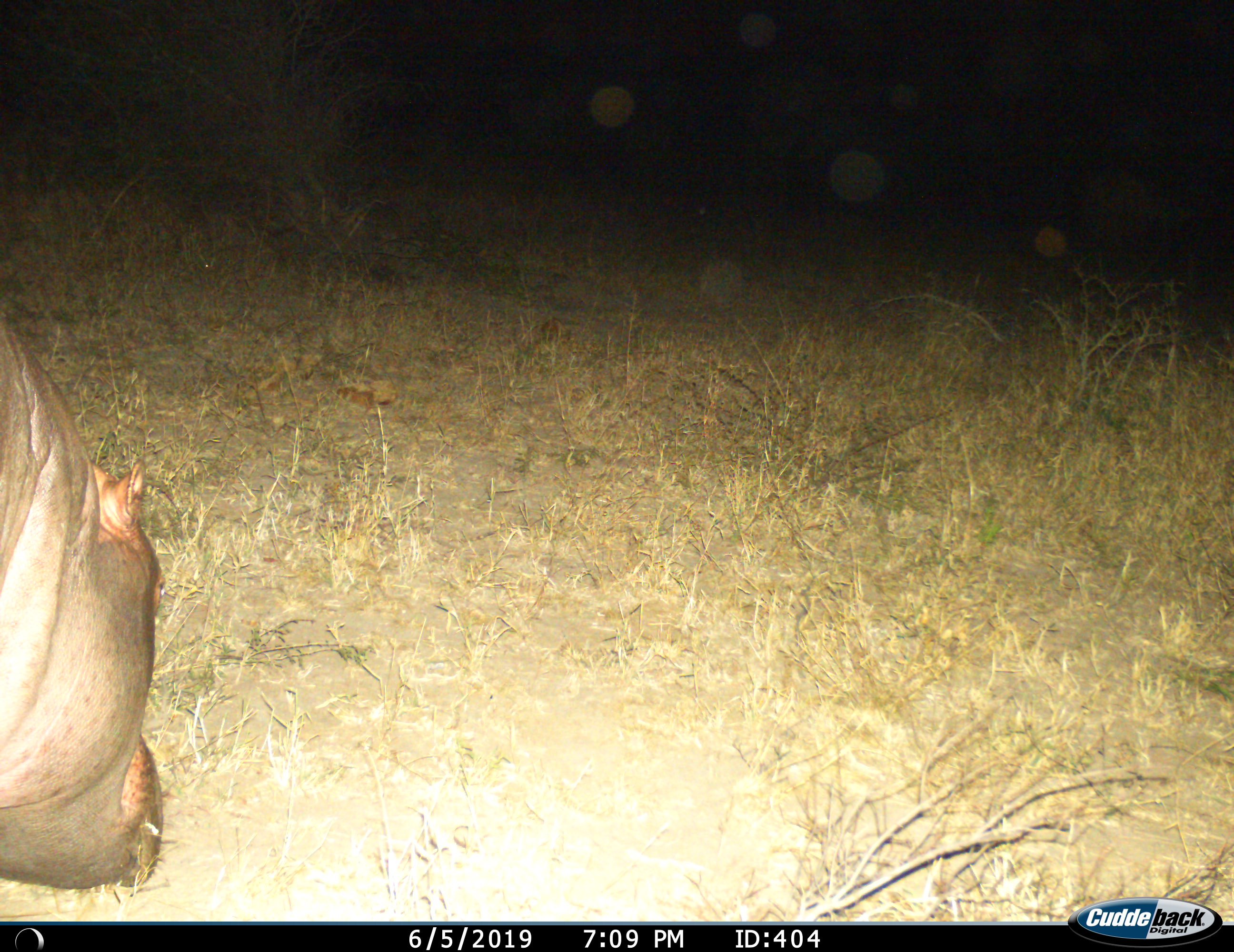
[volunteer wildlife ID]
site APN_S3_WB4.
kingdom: Animalia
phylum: Chordata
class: Mammalia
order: Artiodactyla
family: Hippopotamidae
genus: Hippopotamus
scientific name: Hippopotamus amphibius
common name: hippopotamus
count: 1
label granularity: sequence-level